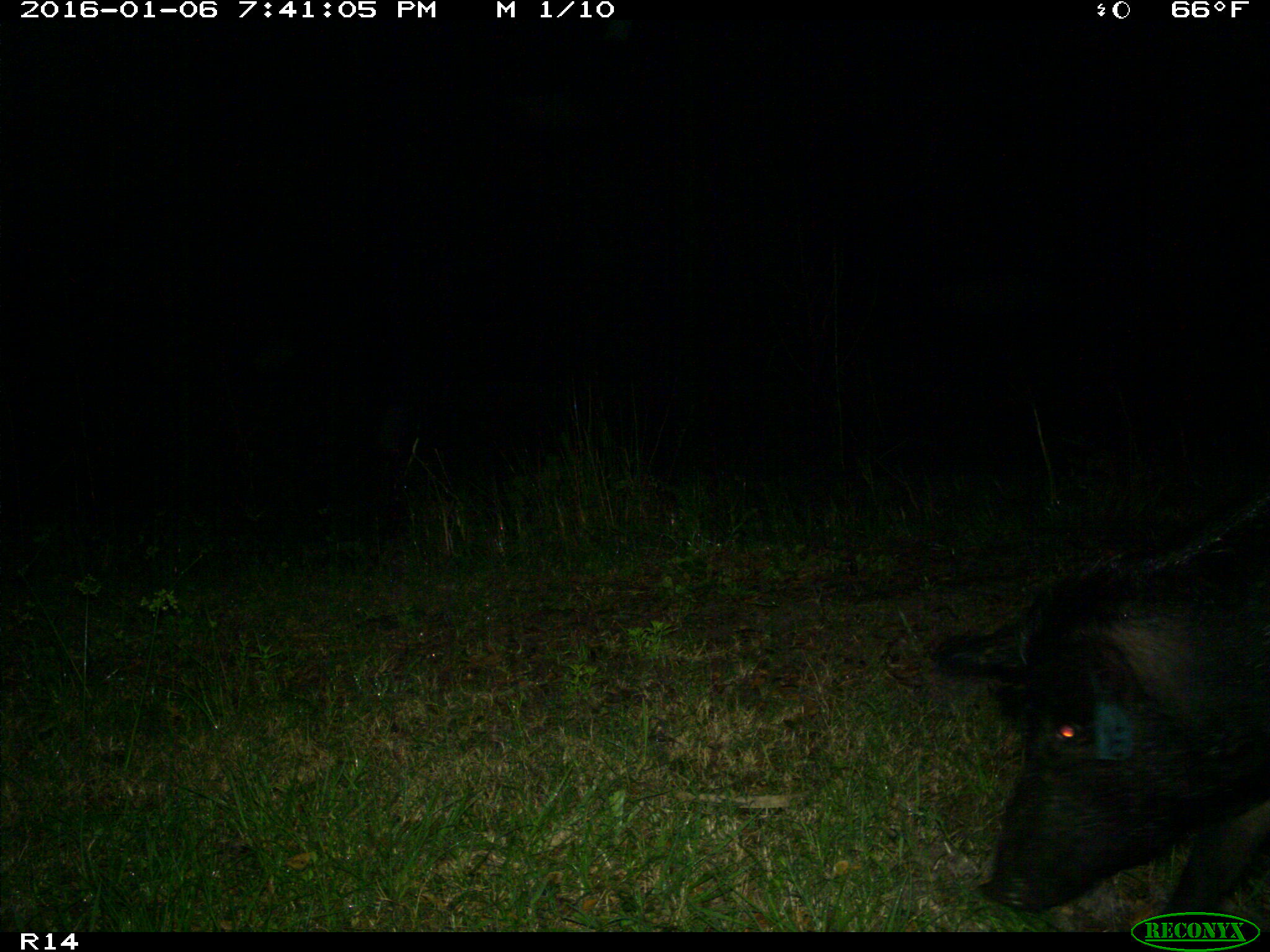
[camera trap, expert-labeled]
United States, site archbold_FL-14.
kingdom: Animalia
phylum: Chordata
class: Mammalia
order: Artiodactyla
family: Suidae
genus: Sus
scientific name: Sus scrofa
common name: wild boar